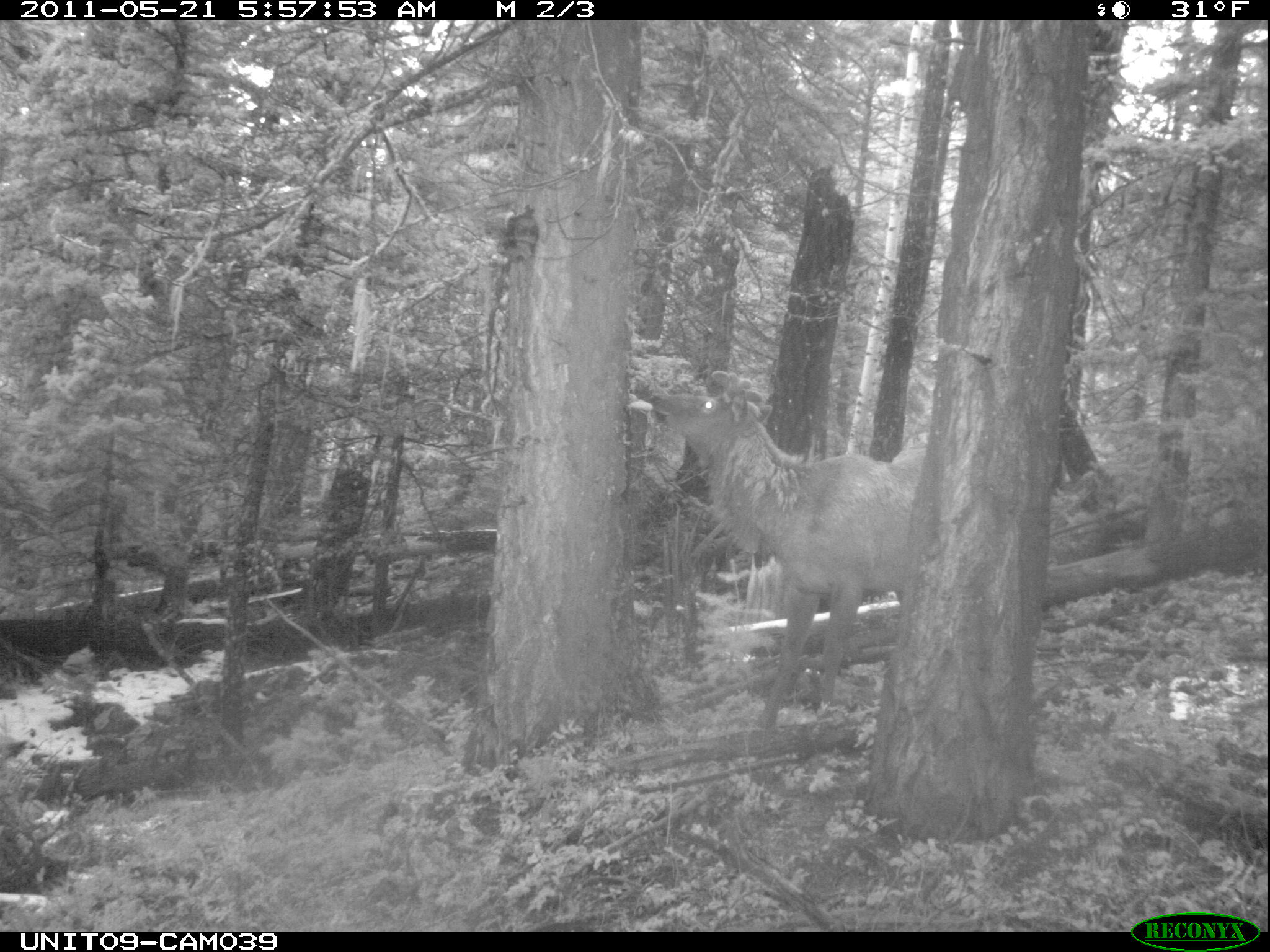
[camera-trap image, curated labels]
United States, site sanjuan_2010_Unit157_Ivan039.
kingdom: Animalia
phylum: Chordata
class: Mammalia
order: Artiodactyla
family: Cervidae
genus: Cervus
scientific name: Cervus elaphus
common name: red deer